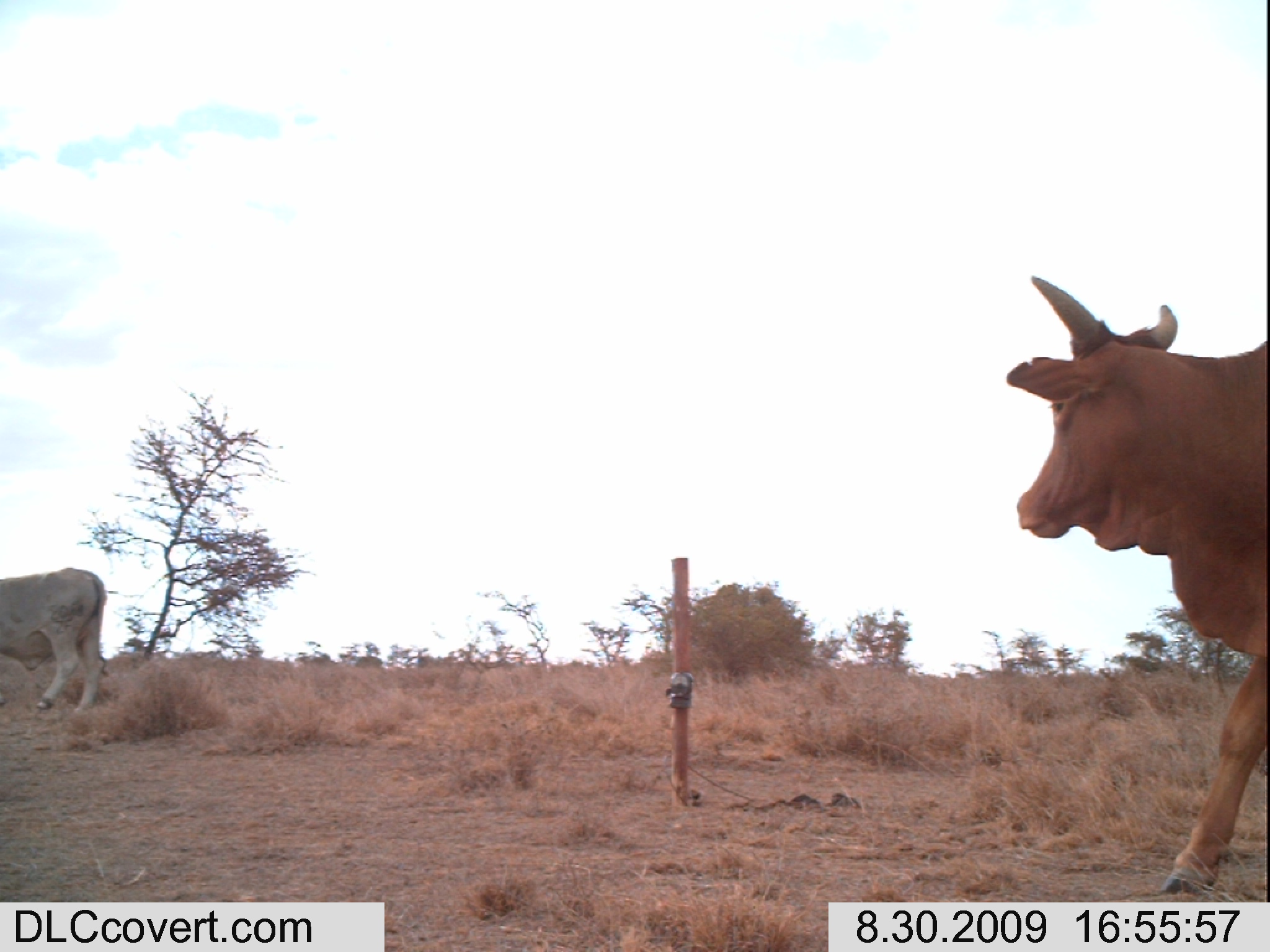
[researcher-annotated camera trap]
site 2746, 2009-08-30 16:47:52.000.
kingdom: Animalia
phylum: Chordata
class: Mammalia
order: Artiodactyla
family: Bovidae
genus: Bos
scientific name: Bos taurus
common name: domestic cattle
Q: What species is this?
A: Bos taurus (domestic cattle).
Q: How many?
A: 6.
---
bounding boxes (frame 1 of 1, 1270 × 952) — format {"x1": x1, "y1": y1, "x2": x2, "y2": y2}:
bos taurus: {"x1": 1004, "y1": 267, "x2": 1270, "y2": 893}; {"x1": 0, "y1": 566, "x2": 107, "y2": 716}